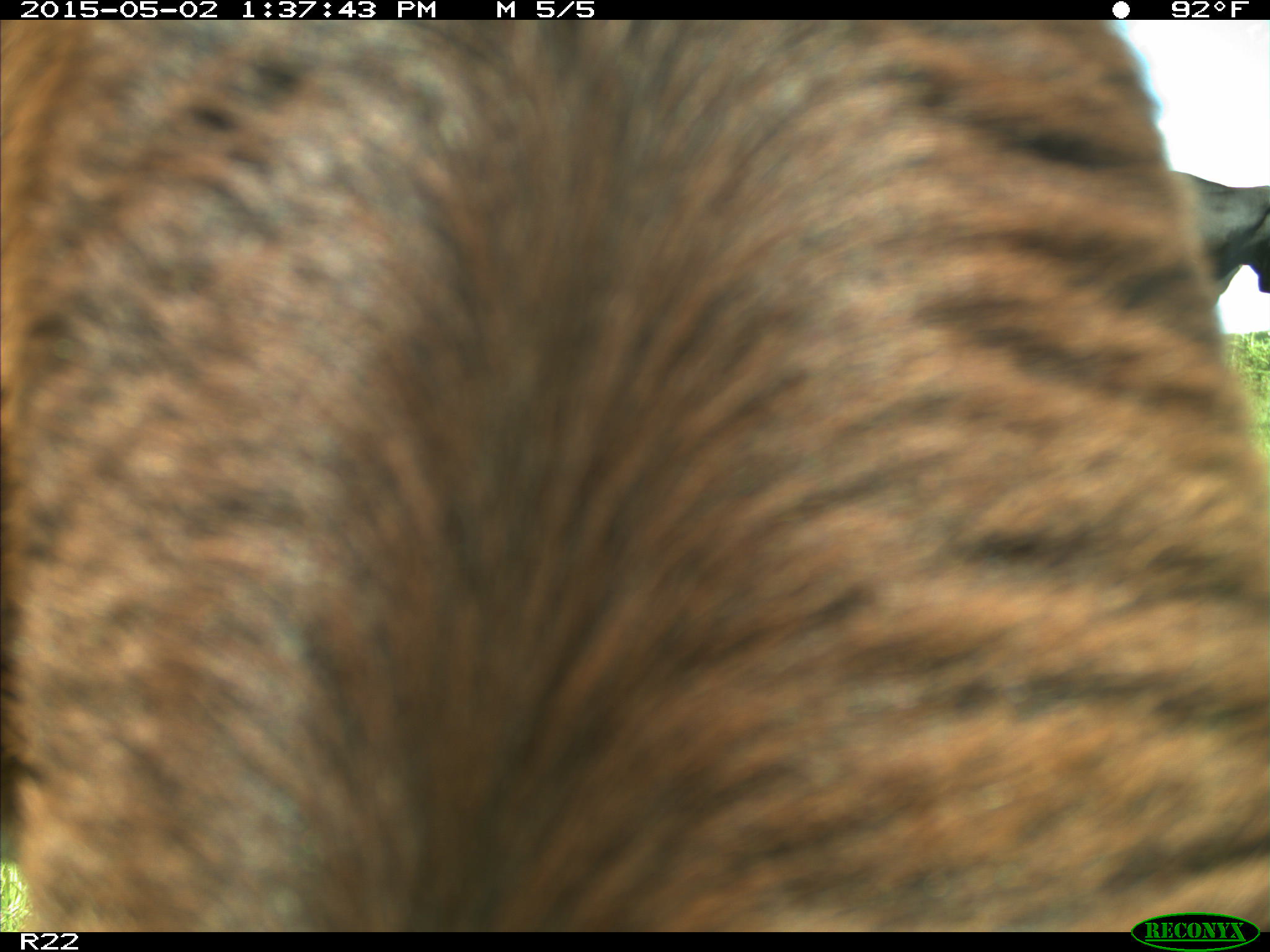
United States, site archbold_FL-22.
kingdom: Animalia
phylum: Chordata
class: Mammalia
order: Artiodactyla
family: Bovidae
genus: Bos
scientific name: Bos taurus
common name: domestic cow